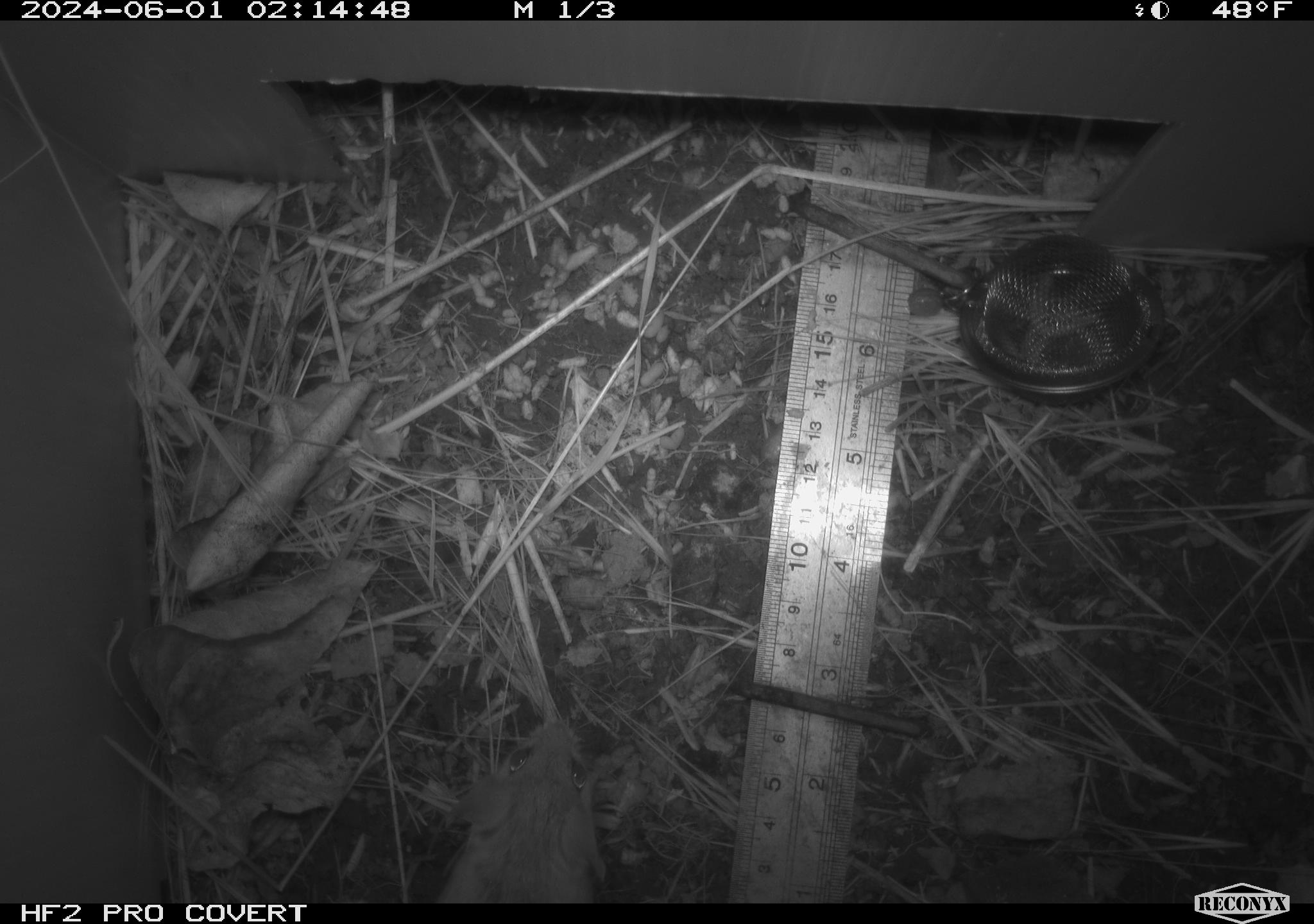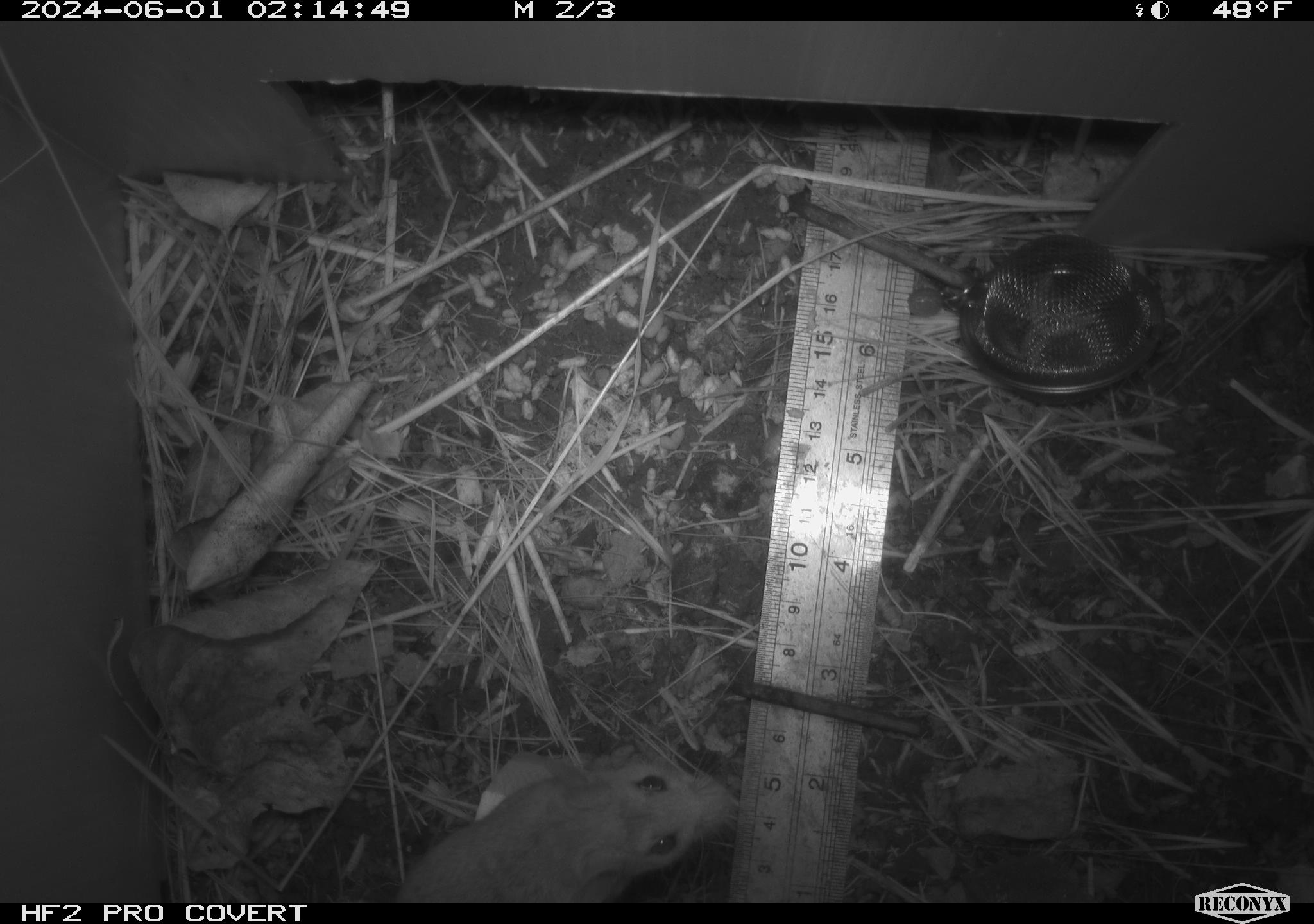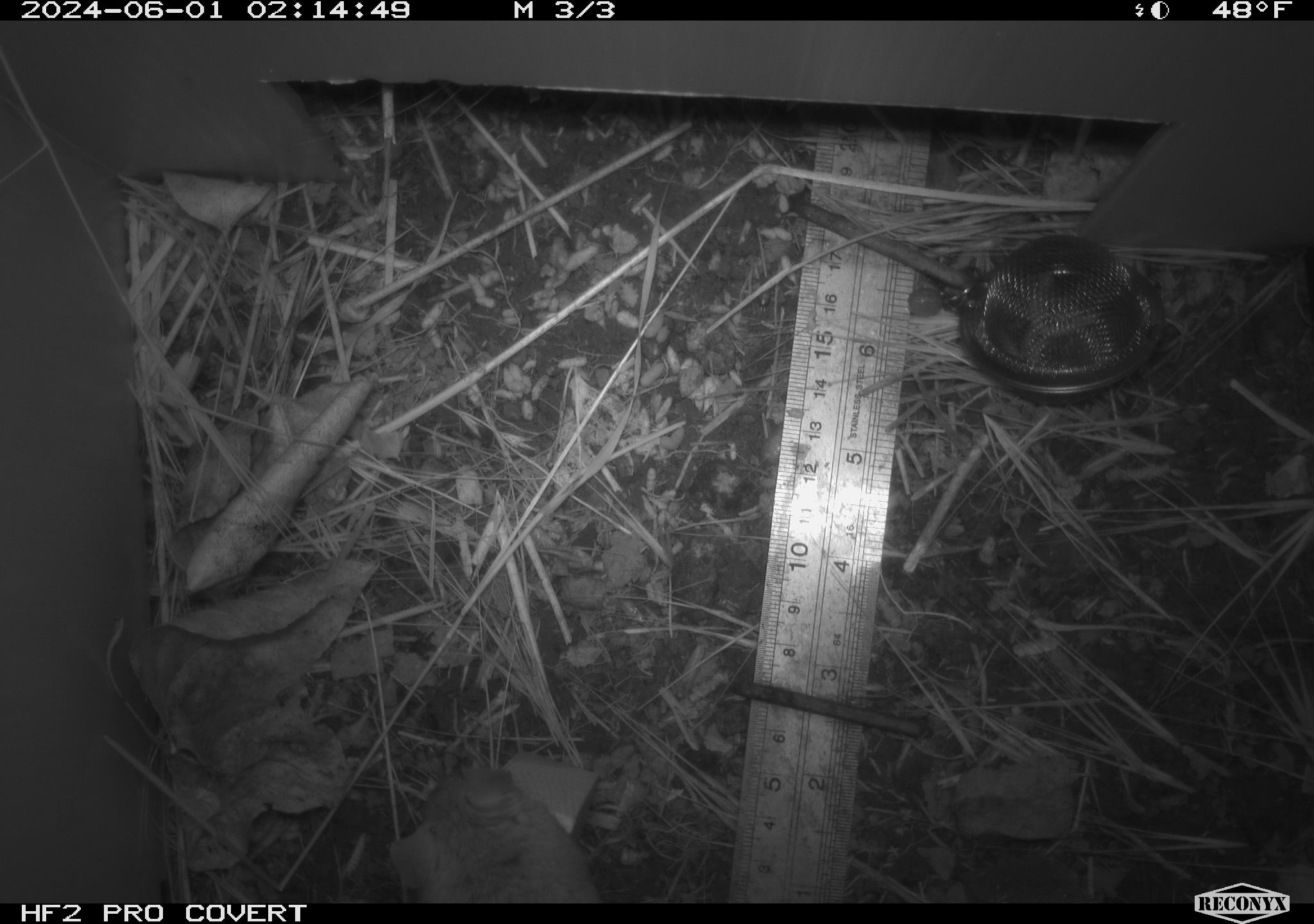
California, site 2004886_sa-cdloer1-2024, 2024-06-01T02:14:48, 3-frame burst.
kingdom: Animalia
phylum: Chordata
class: Mammalia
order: Rodentia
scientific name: Rodentia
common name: mouse species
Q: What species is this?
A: Mouse species (Rodentia).